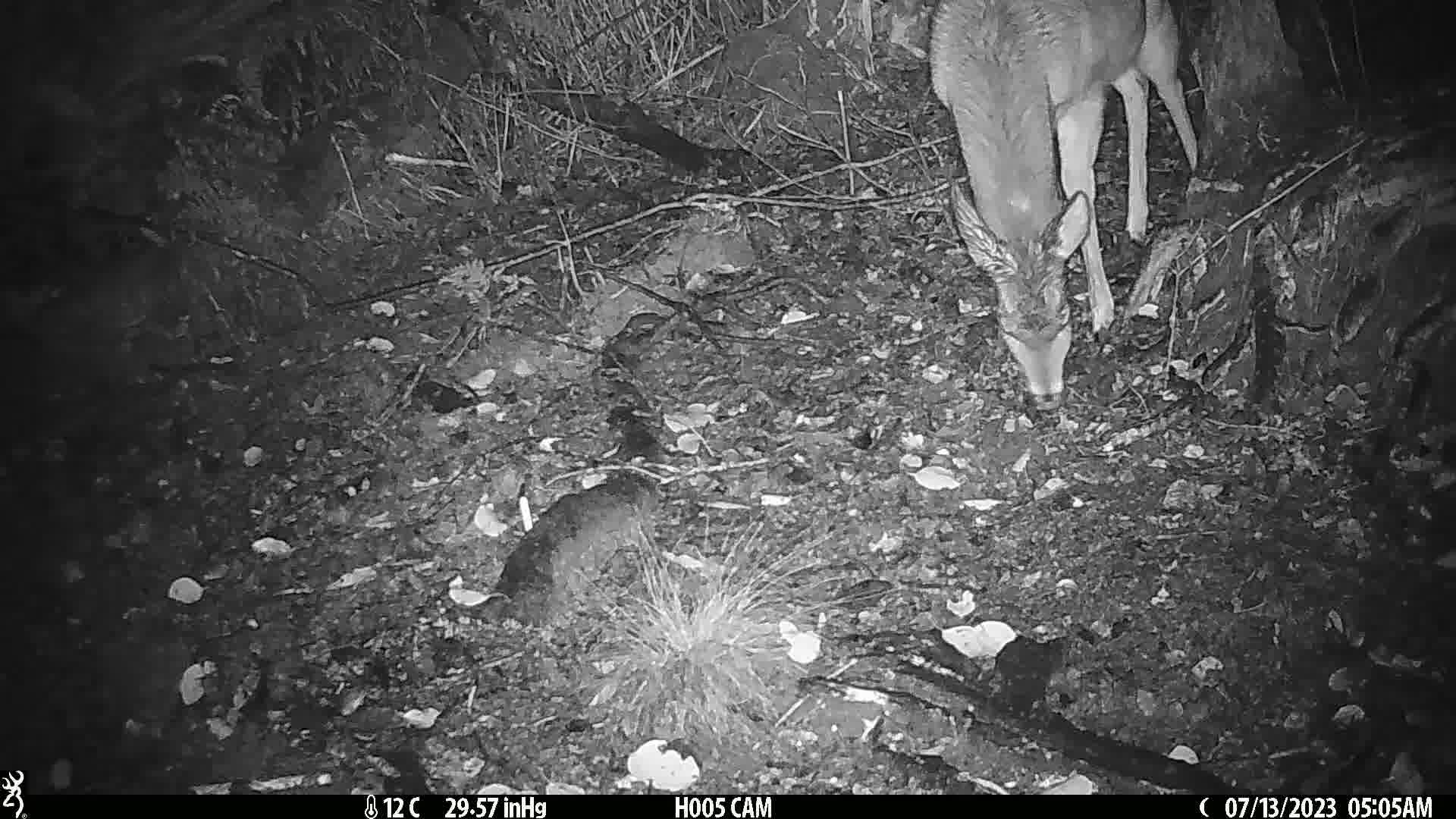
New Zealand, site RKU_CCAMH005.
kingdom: Animalia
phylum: Chordata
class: Mammalia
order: Artiodactyla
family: Cervidae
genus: Odocoileus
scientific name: Odocoileus virginianus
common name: white-tailed deer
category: white tailed deer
White tailed deer (white-tailed deer) (Odocoileus virginianus).